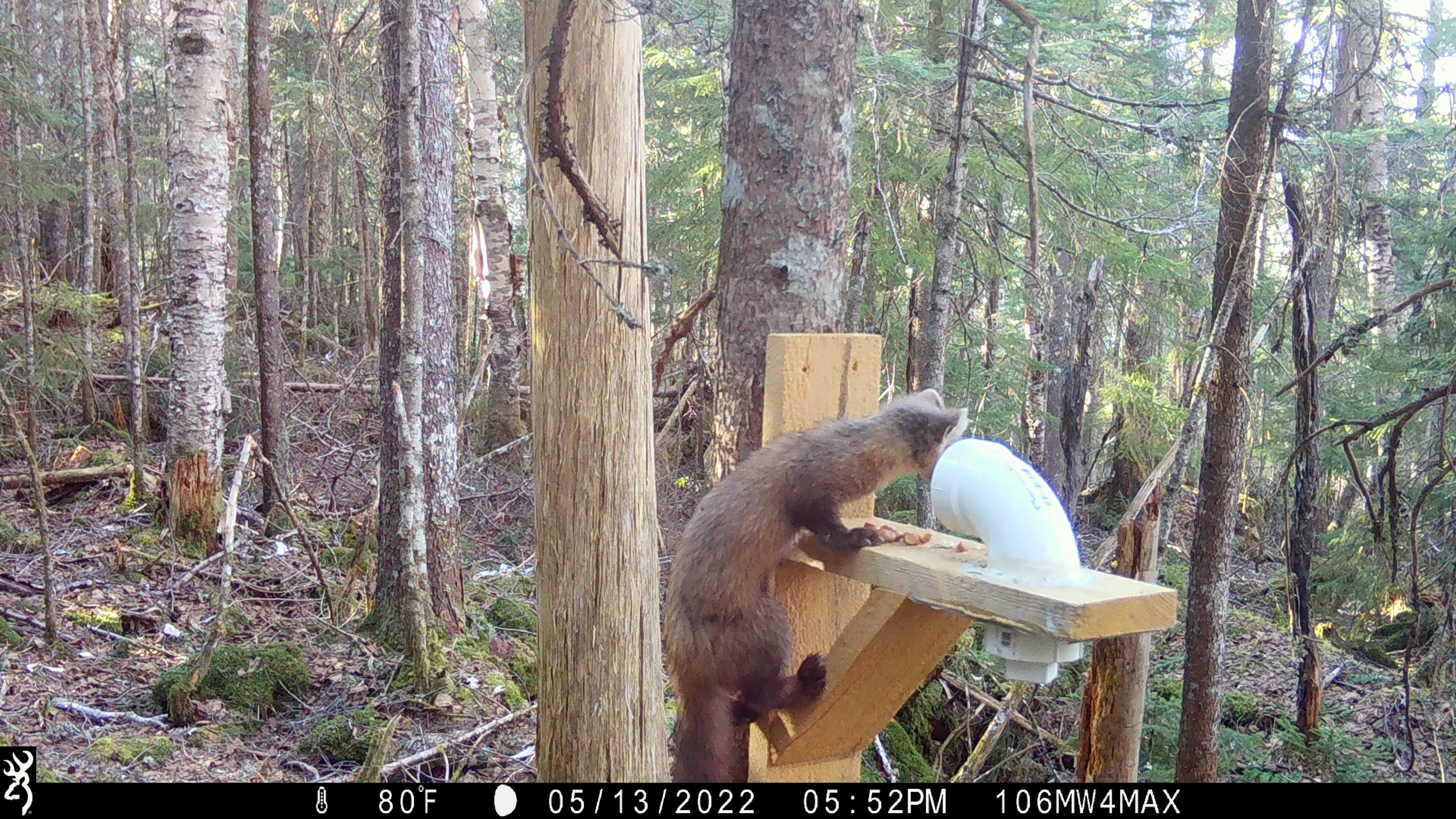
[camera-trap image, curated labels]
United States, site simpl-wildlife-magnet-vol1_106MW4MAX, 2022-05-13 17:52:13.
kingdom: Animalia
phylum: Chordata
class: Mammalia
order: Carnivora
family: Mustelidae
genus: Martes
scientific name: Martes americana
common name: american marten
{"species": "american marten (Martes americana)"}